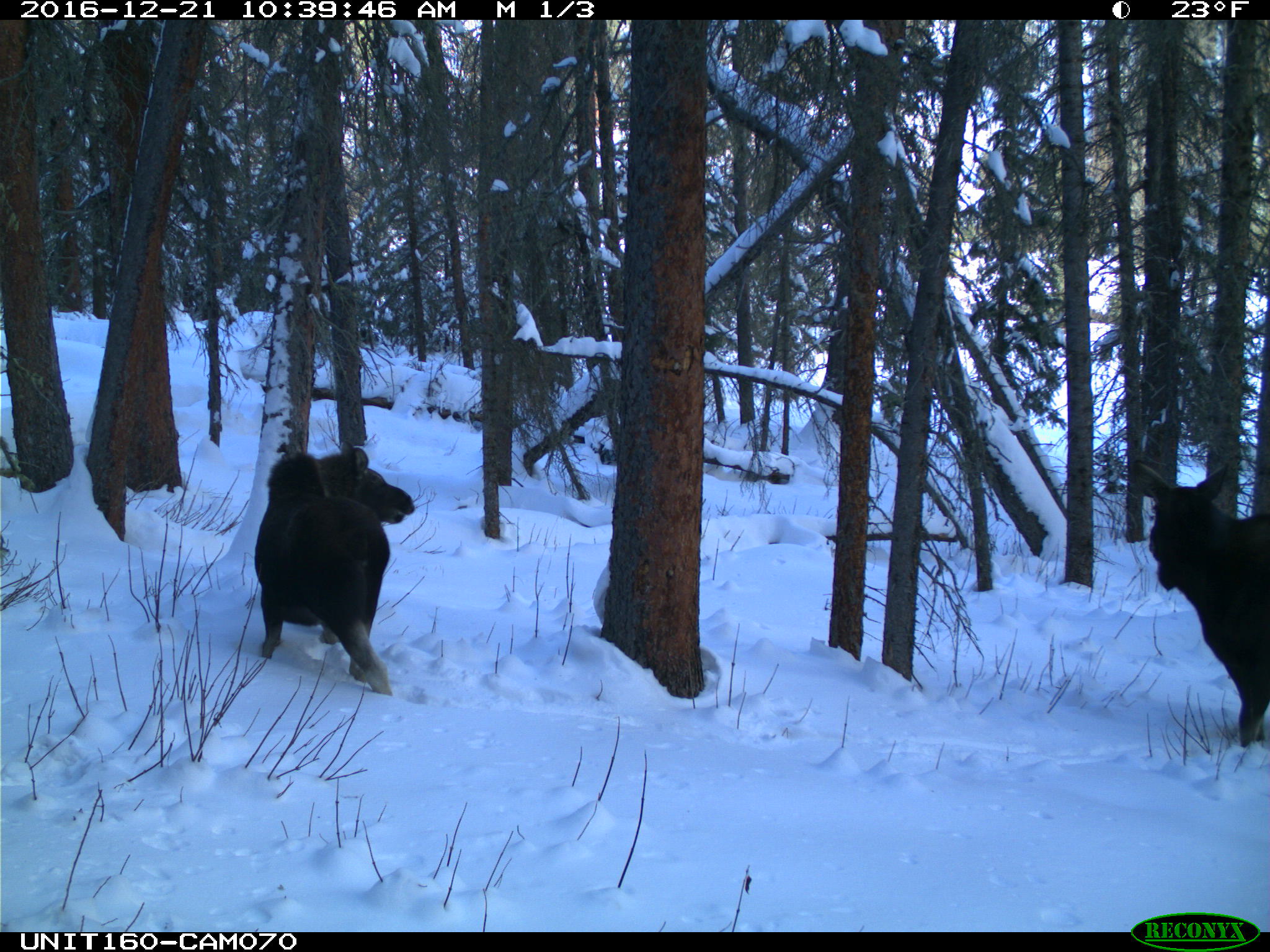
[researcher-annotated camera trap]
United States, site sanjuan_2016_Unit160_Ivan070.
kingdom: Animalia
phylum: Chordata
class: Mammalia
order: Artiodactyla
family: Cervidae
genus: Alces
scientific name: Alces alces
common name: moose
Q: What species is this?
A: Alces alces (moose).